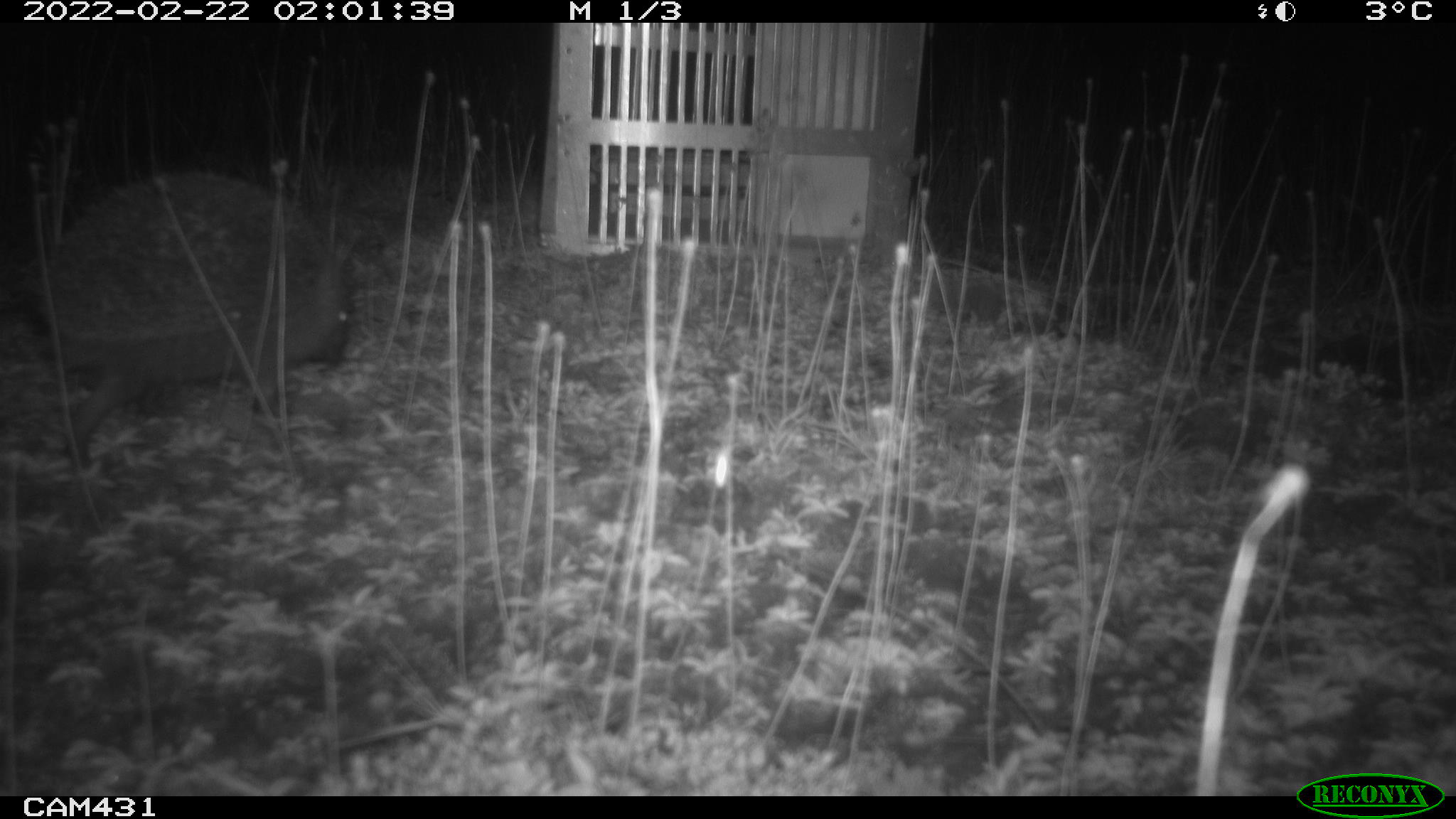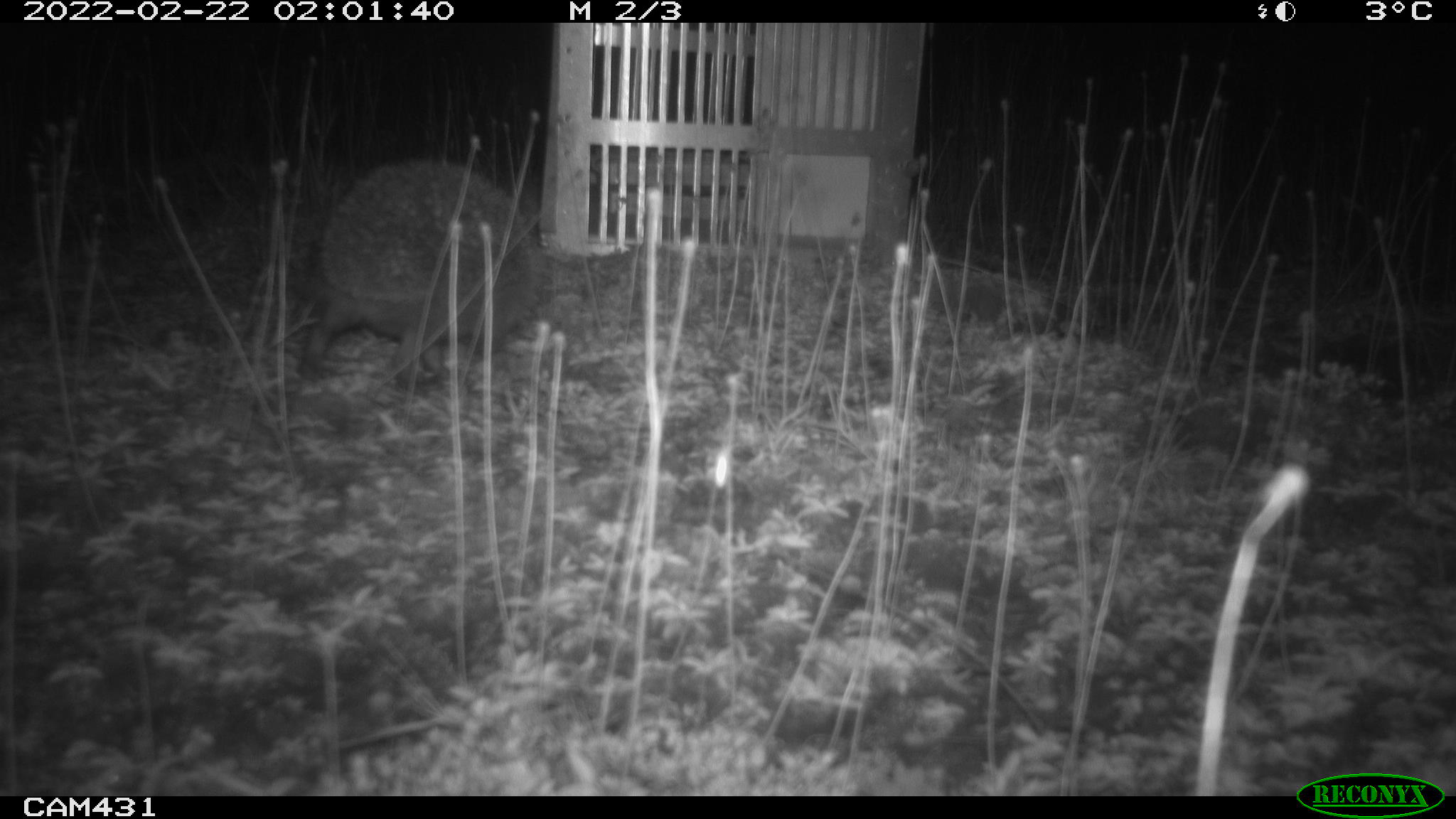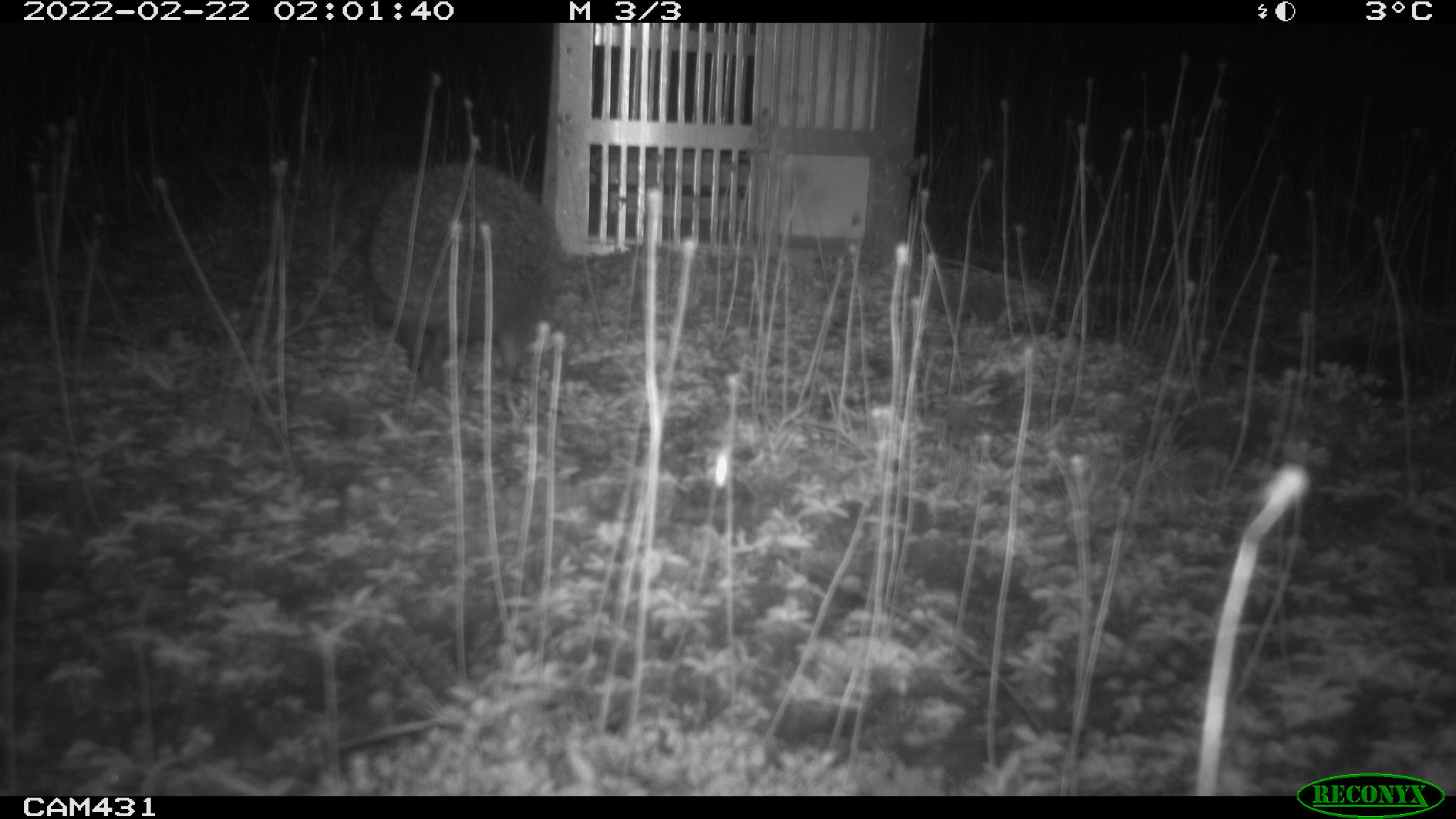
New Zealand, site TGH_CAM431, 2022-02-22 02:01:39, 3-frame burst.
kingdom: Animalia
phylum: Chordata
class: Mammalia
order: Eulipotyphla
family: Erinaceidae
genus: Erinaceus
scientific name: Erinaceus europaeus europaeus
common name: european hedgehog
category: hedgehog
Hedgehog (european hedgehog) (Erinaceus europaeus europaeus).